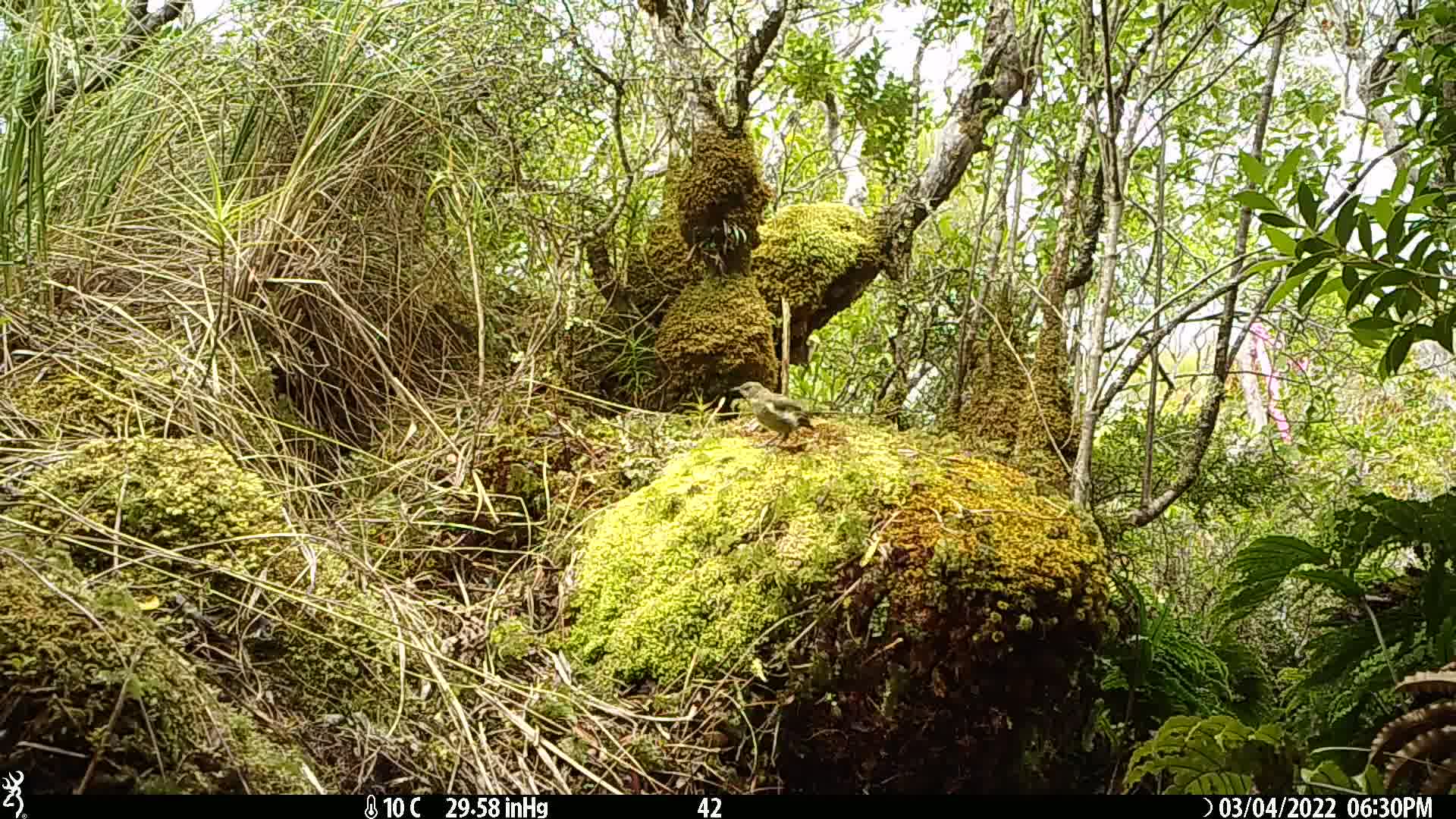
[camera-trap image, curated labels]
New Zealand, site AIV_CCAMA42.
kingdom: Animalia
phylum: Chordata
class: Aves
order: Passeriformes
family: Meliphagidae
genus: Anthornis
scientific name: Anthornis melanura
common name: new zealand bellbird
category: bellbird